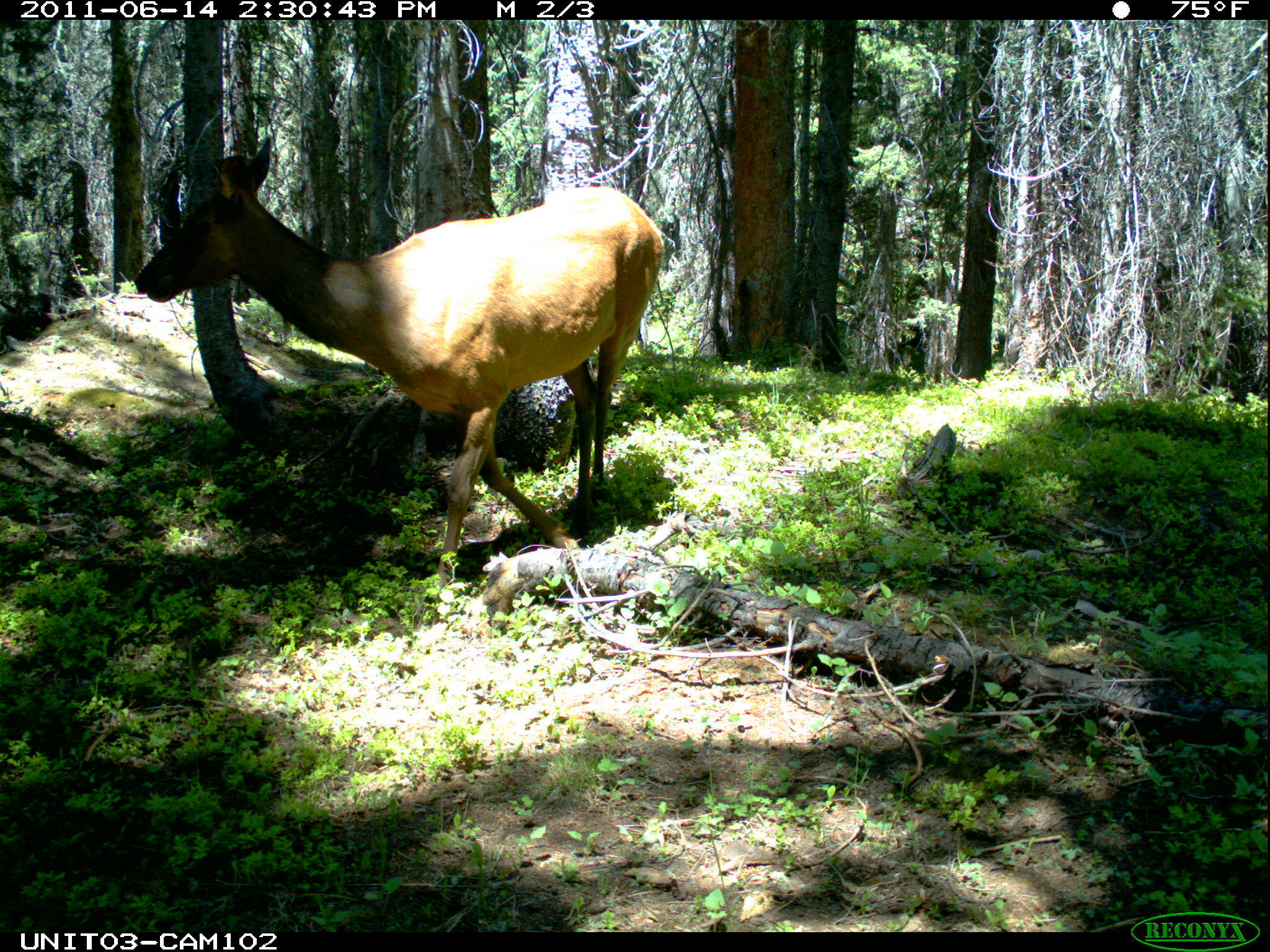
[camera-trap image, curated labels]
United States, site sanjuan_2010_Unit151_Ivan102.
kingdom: Animalia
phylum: Chordata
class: Mammalia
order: Artiodactyla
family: Cervidae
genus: Cervus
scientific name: Cervus elaphus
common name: red deer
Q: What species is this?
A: Cervus elaphus (red deer).